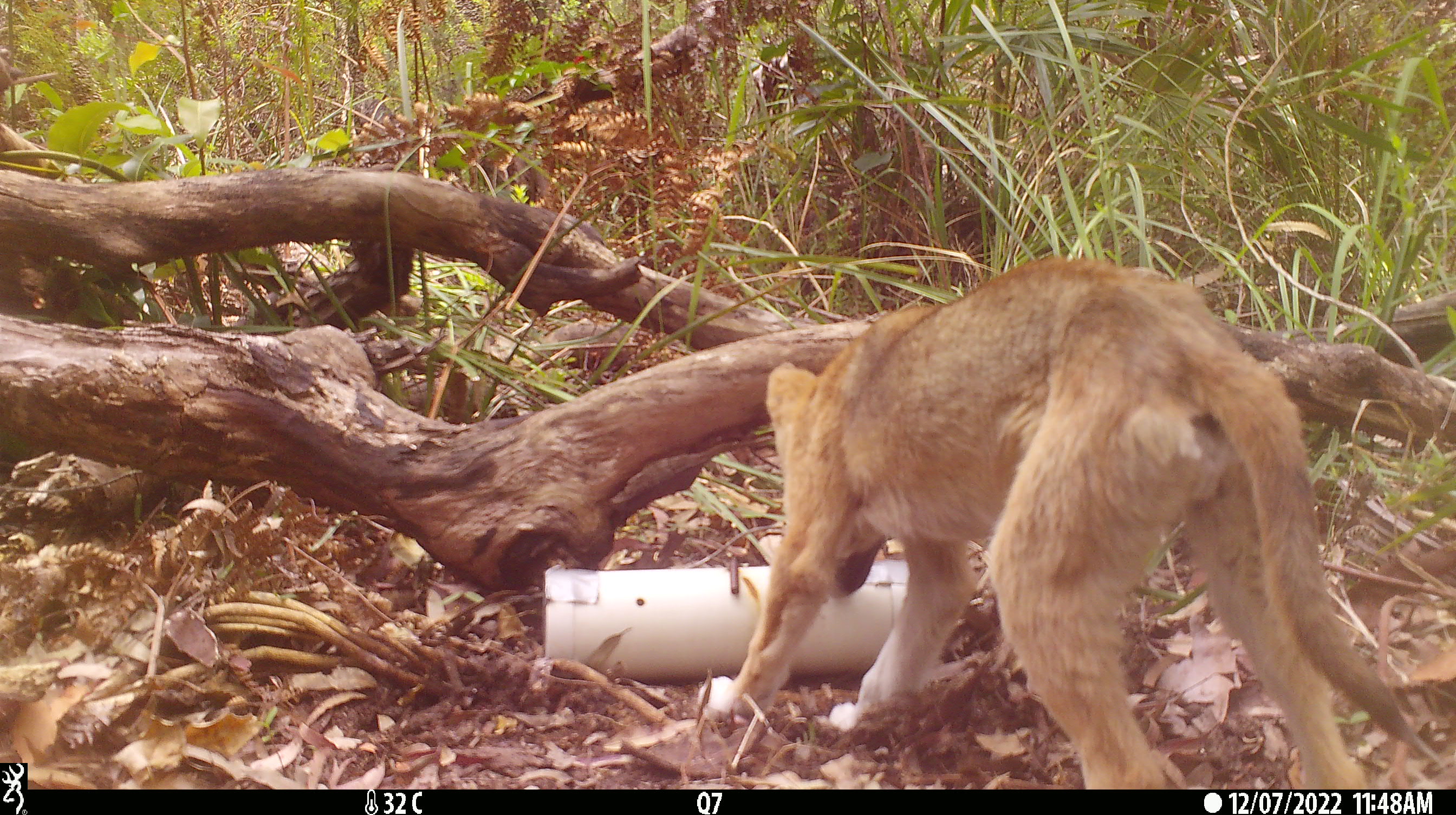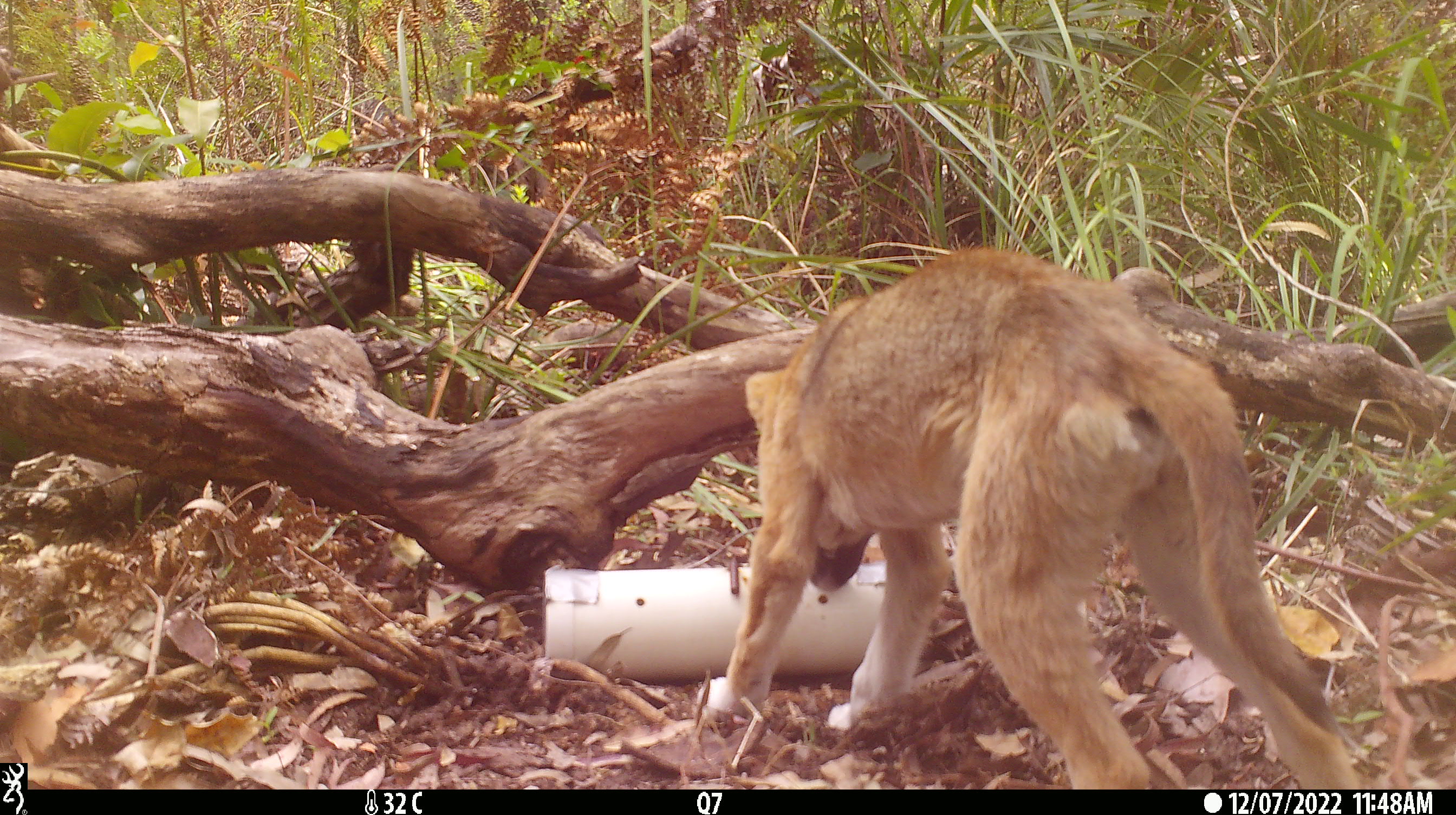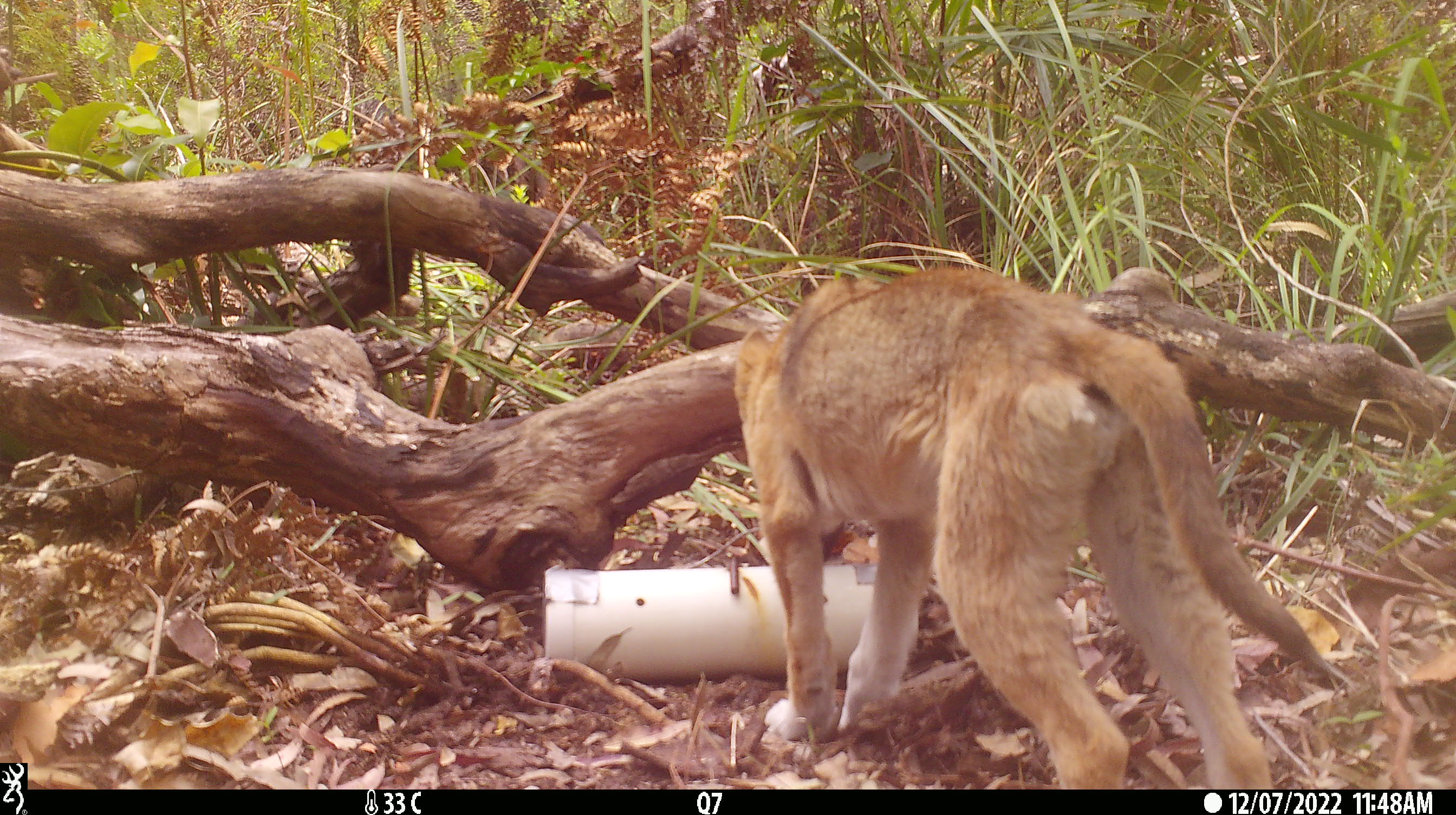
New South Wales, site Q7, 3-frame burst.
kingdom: Animalia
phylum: Chordata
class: Mammalia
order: Carnivora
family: Canidae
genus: Canis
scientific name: Canis familiaris dingo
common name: dingo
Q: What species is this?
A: Dingo (Canis familiaris dingo).